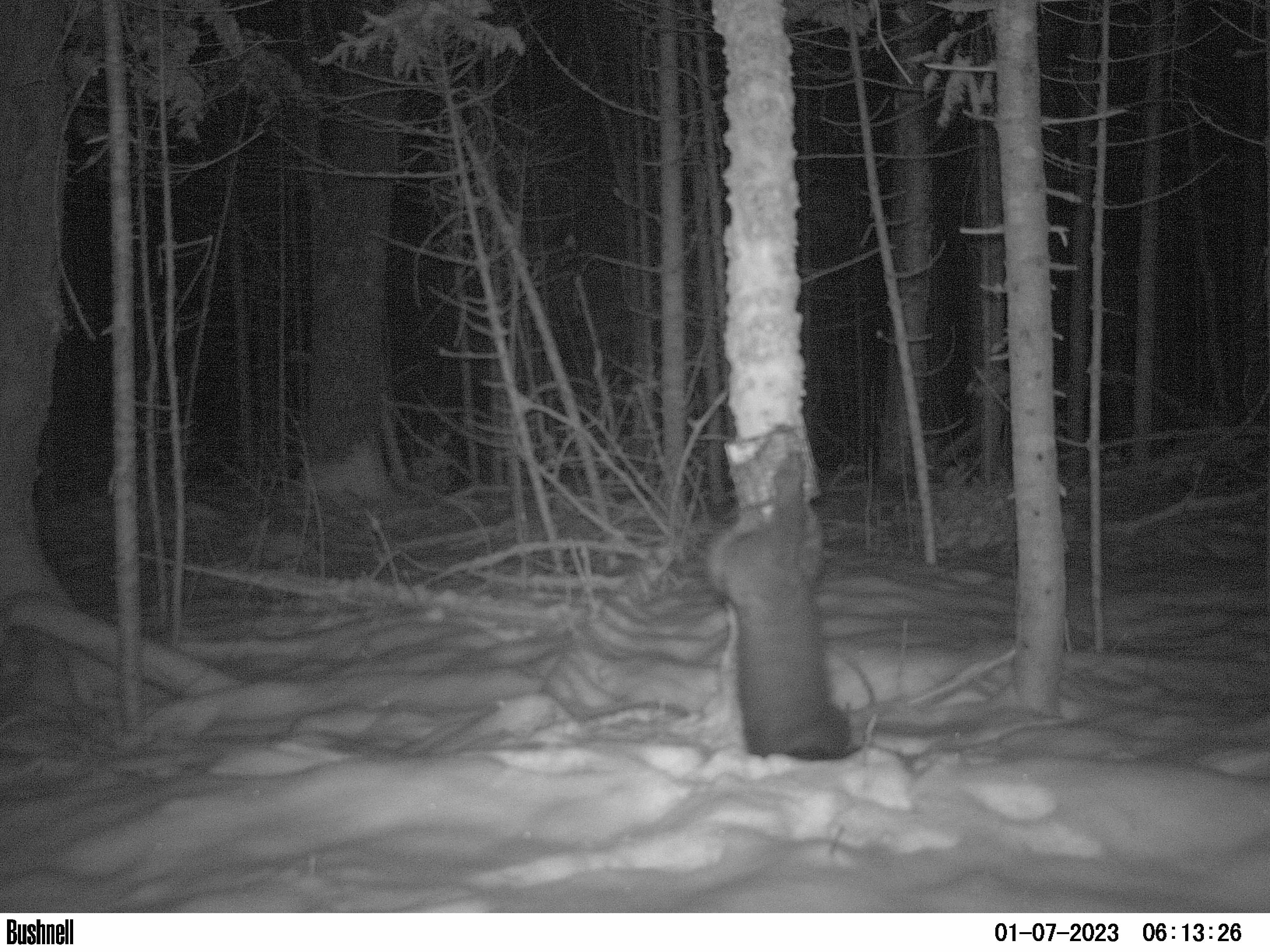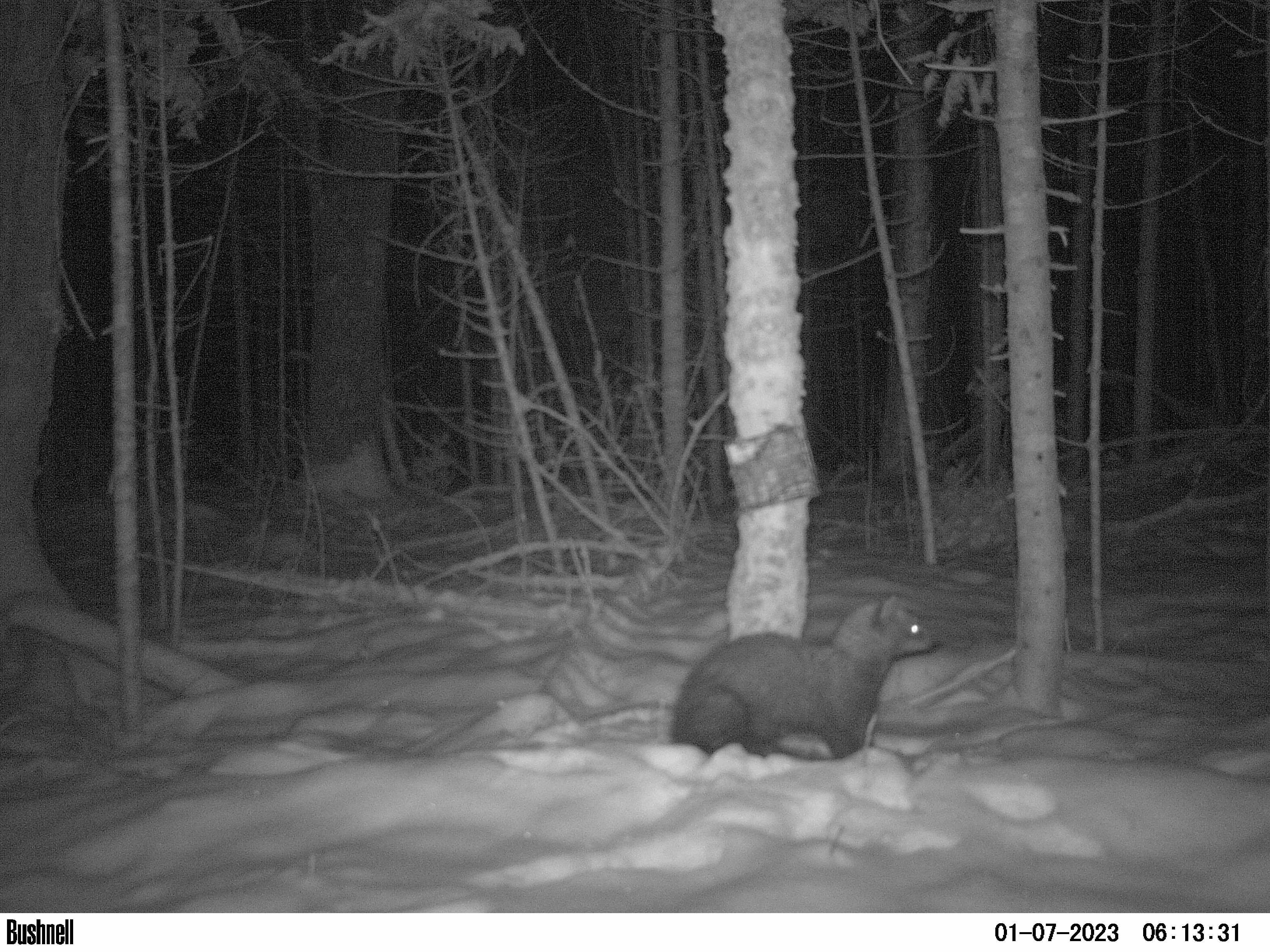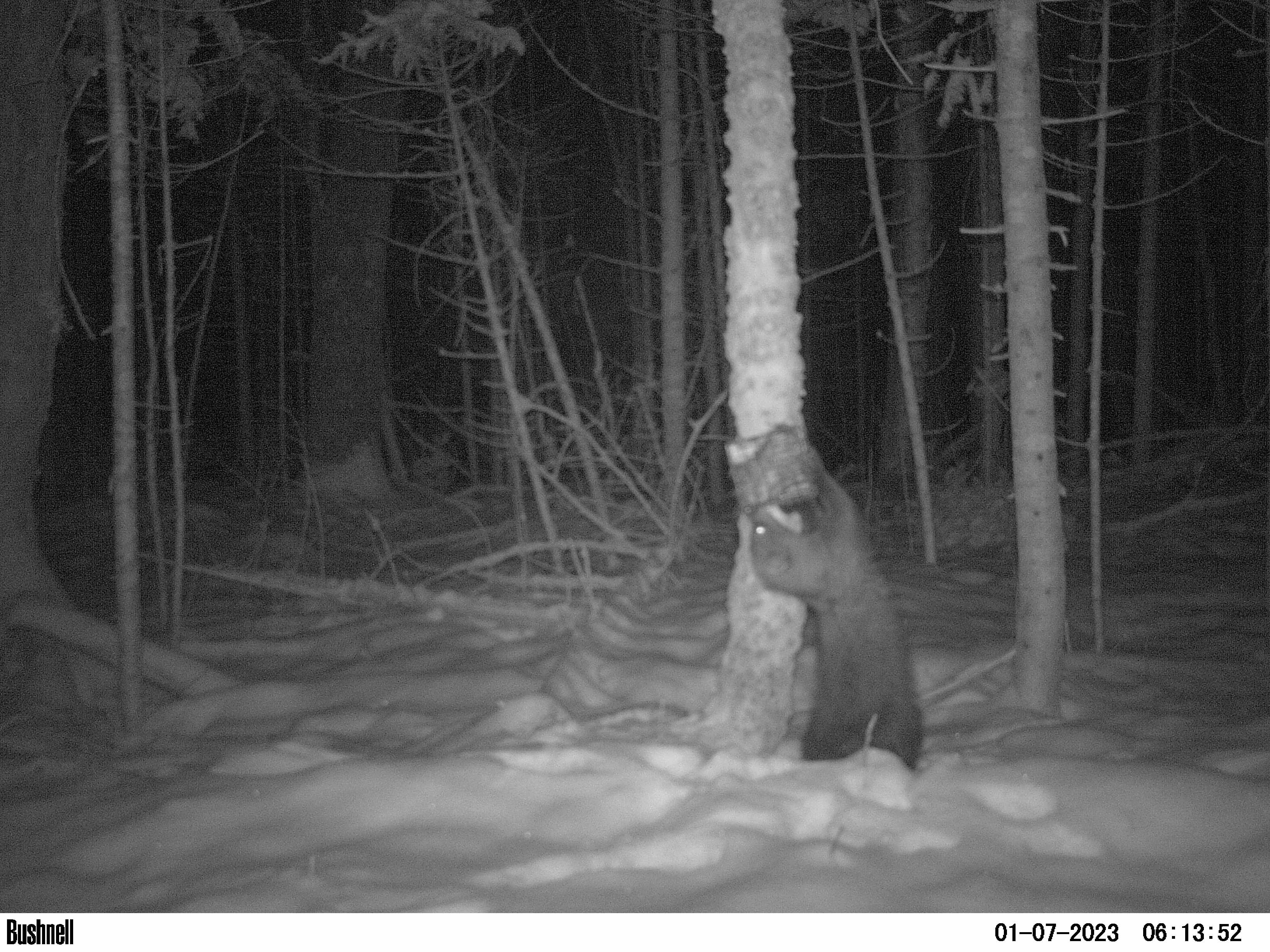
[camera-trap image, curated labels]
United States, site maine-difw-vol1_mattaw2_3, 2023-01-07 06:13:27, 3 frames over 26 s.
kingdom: Animalia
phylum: Chordata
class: Mammalia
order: Carnivora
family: Mustelidae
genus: Pekania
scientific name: Pekania pennanti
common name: fisher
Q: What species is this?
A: Fisher (Pekania pennanti).